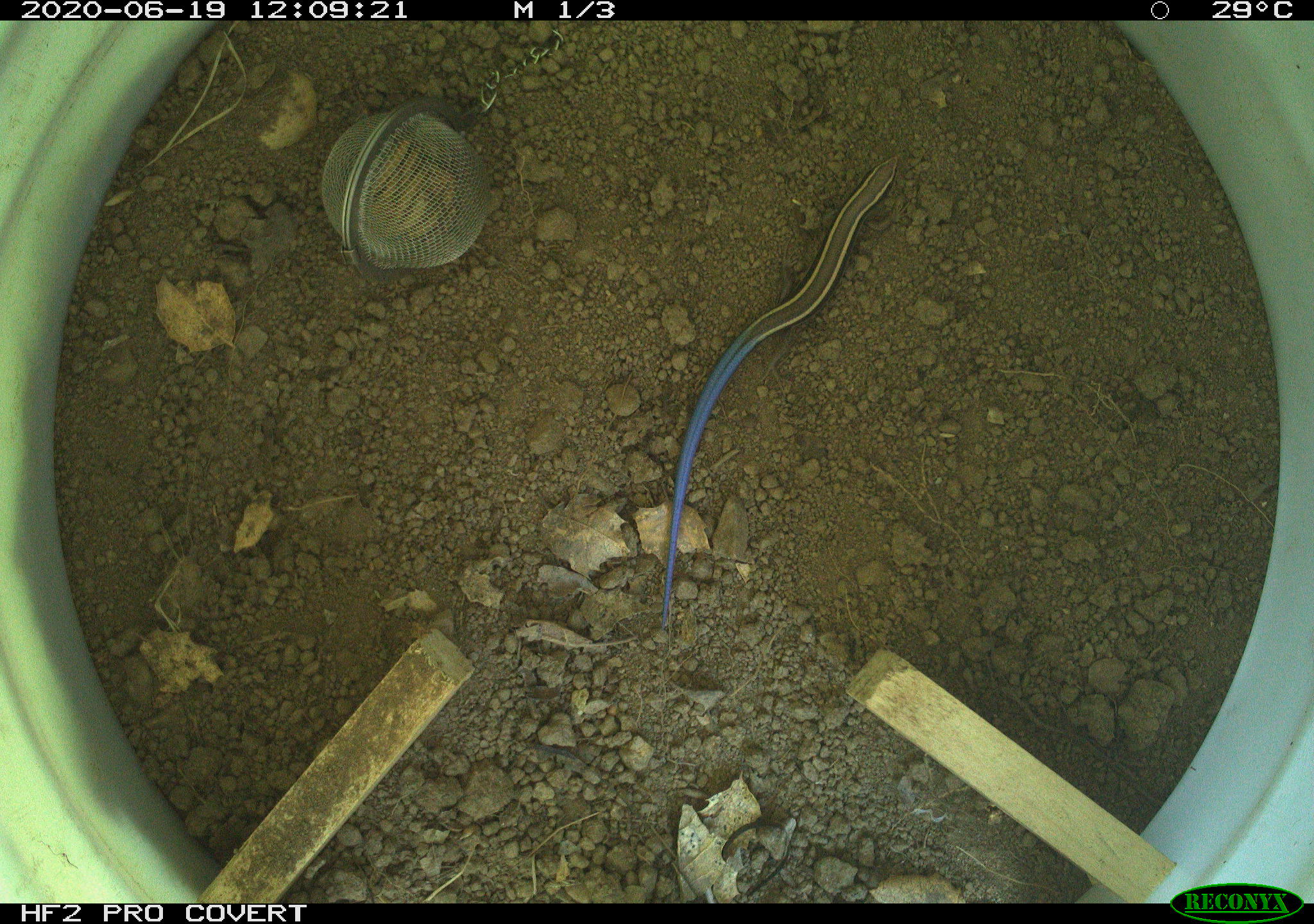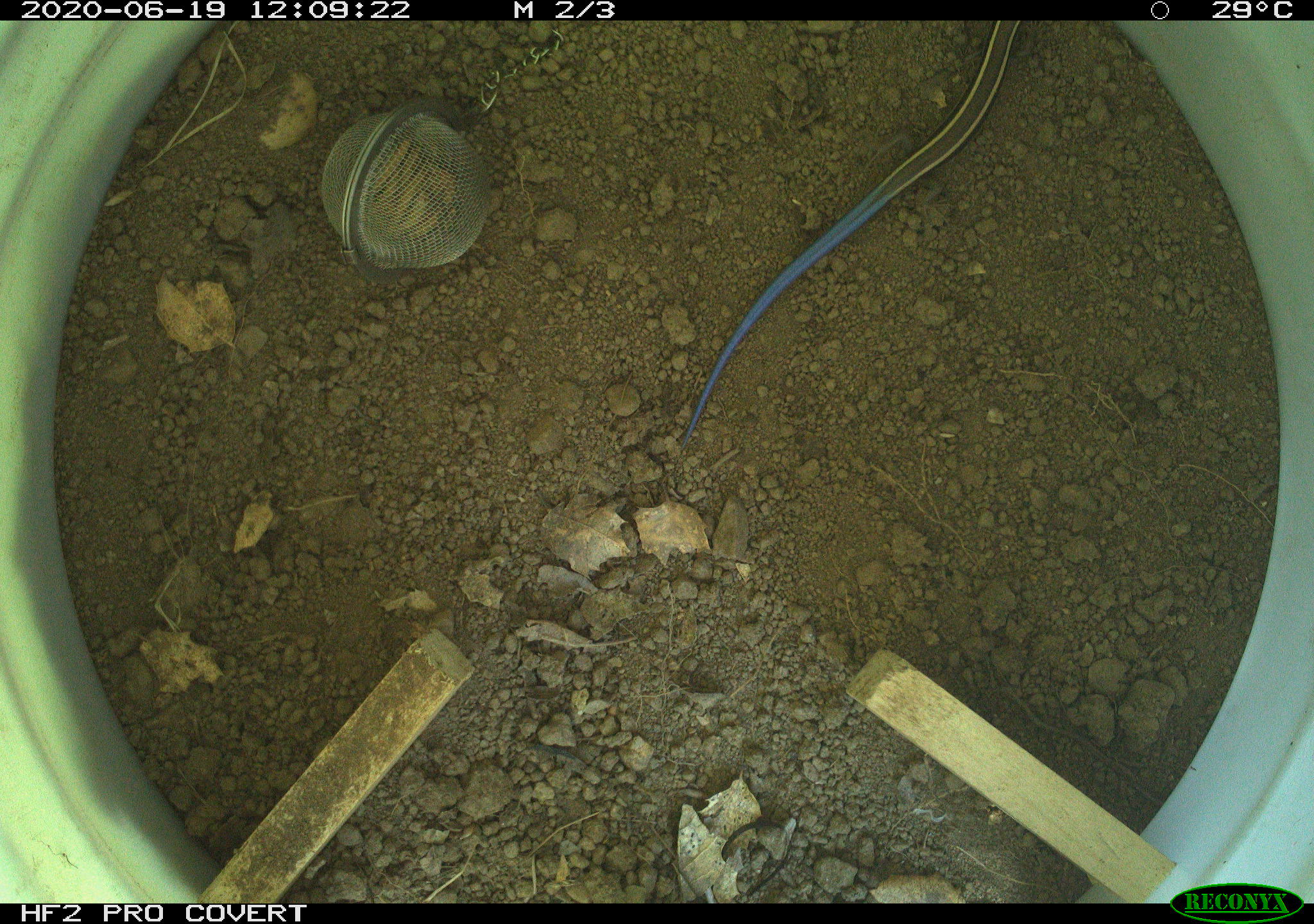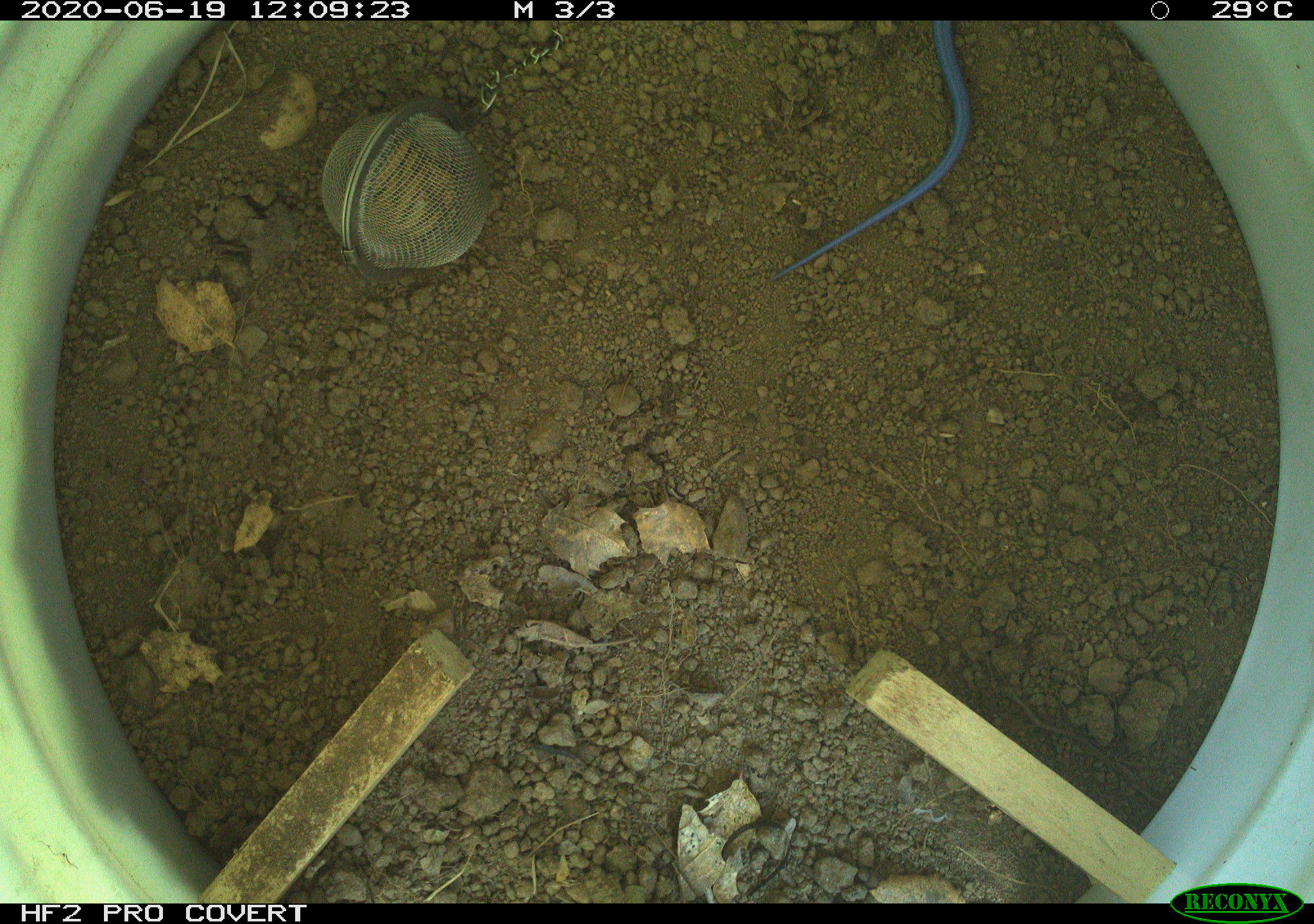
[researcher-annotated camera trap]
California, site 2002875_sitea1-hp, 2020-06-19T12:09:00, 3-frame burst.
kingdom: Animalia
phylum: Chordata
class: Reptilia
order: Squamata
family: Scincidae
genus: Plestiodon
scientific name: Plestiodon skiltonianus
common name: western skink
Western skink (Plestiodon skiltonianus).